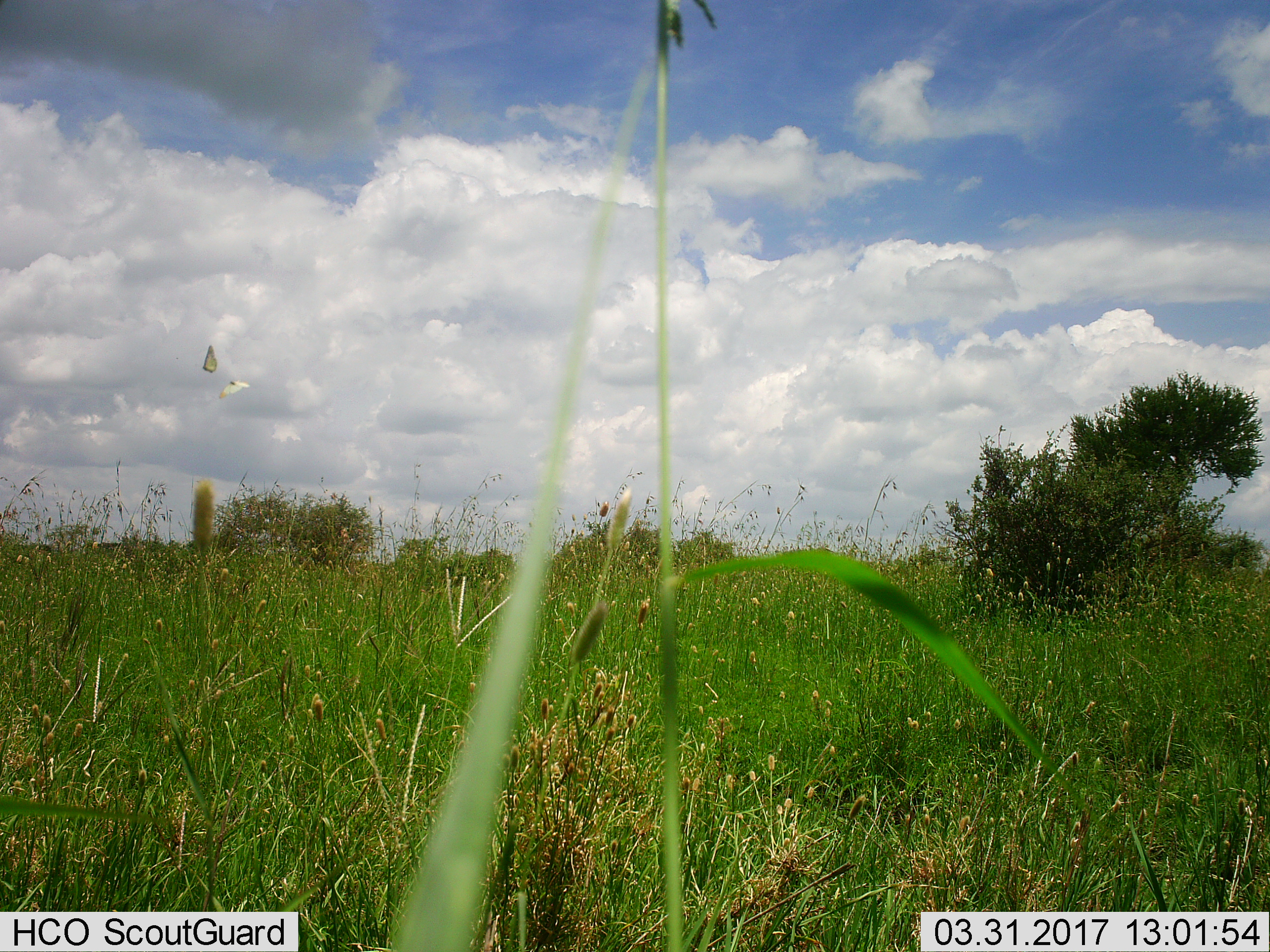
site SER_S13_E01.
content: unidentified animal